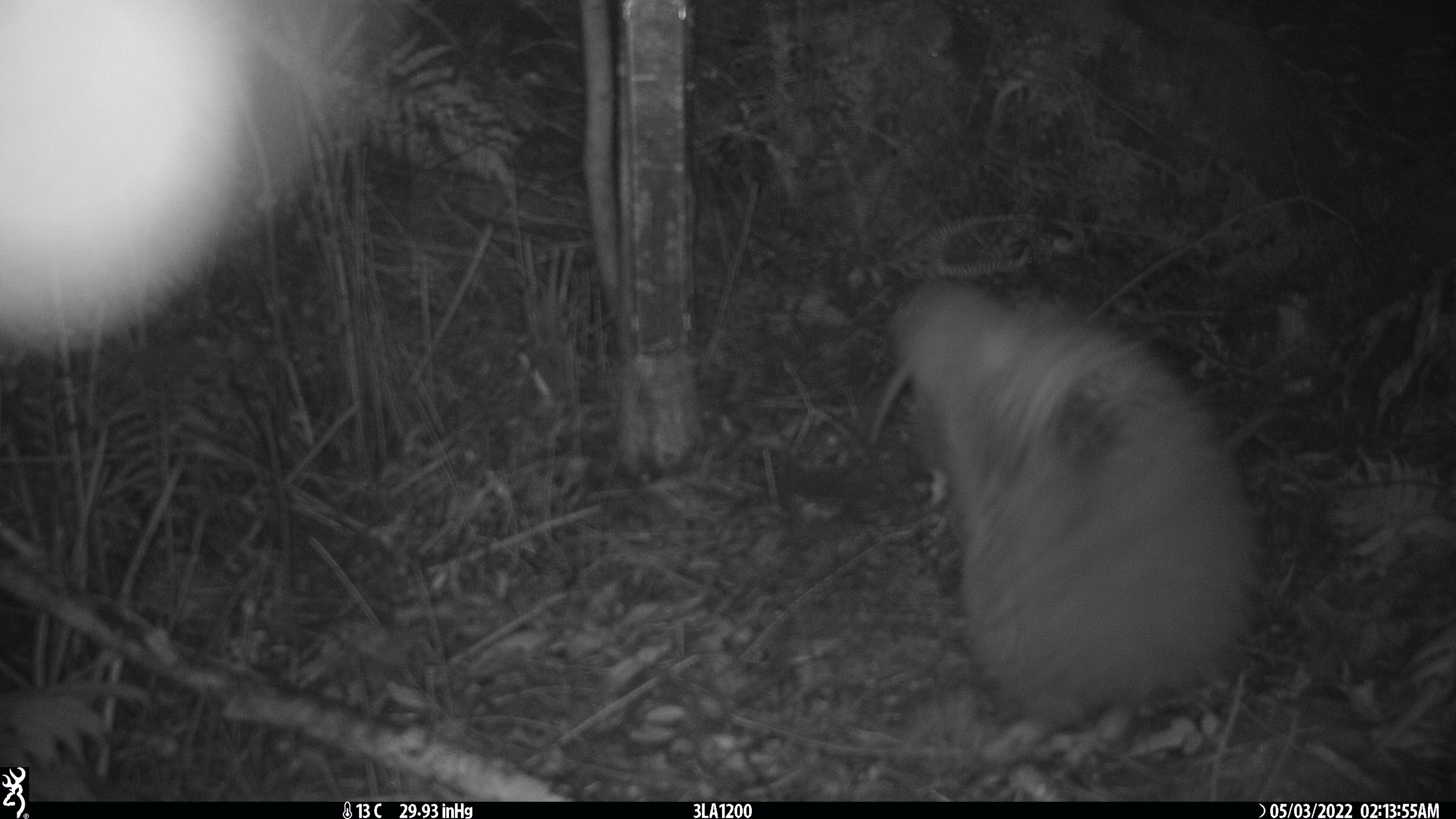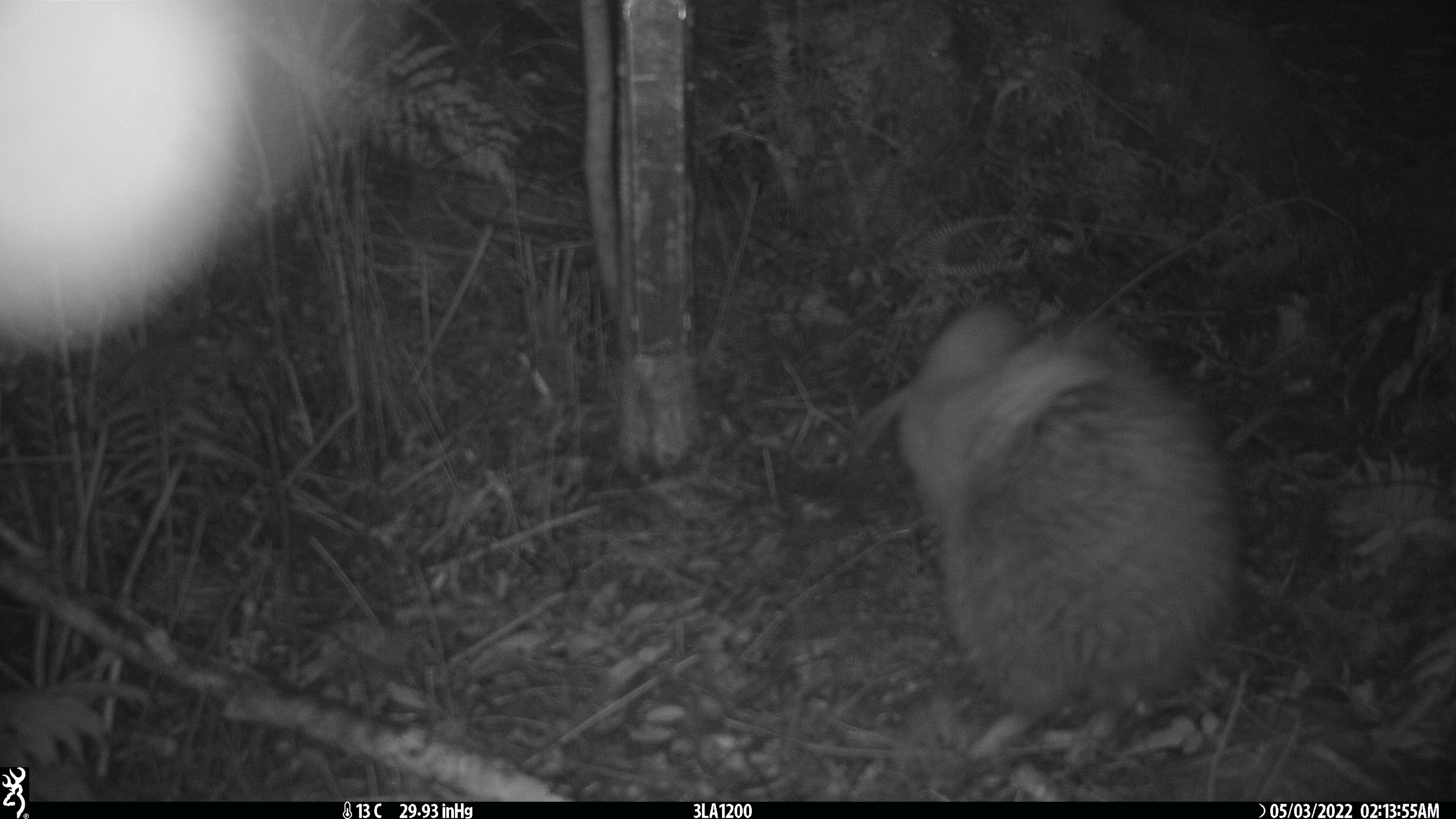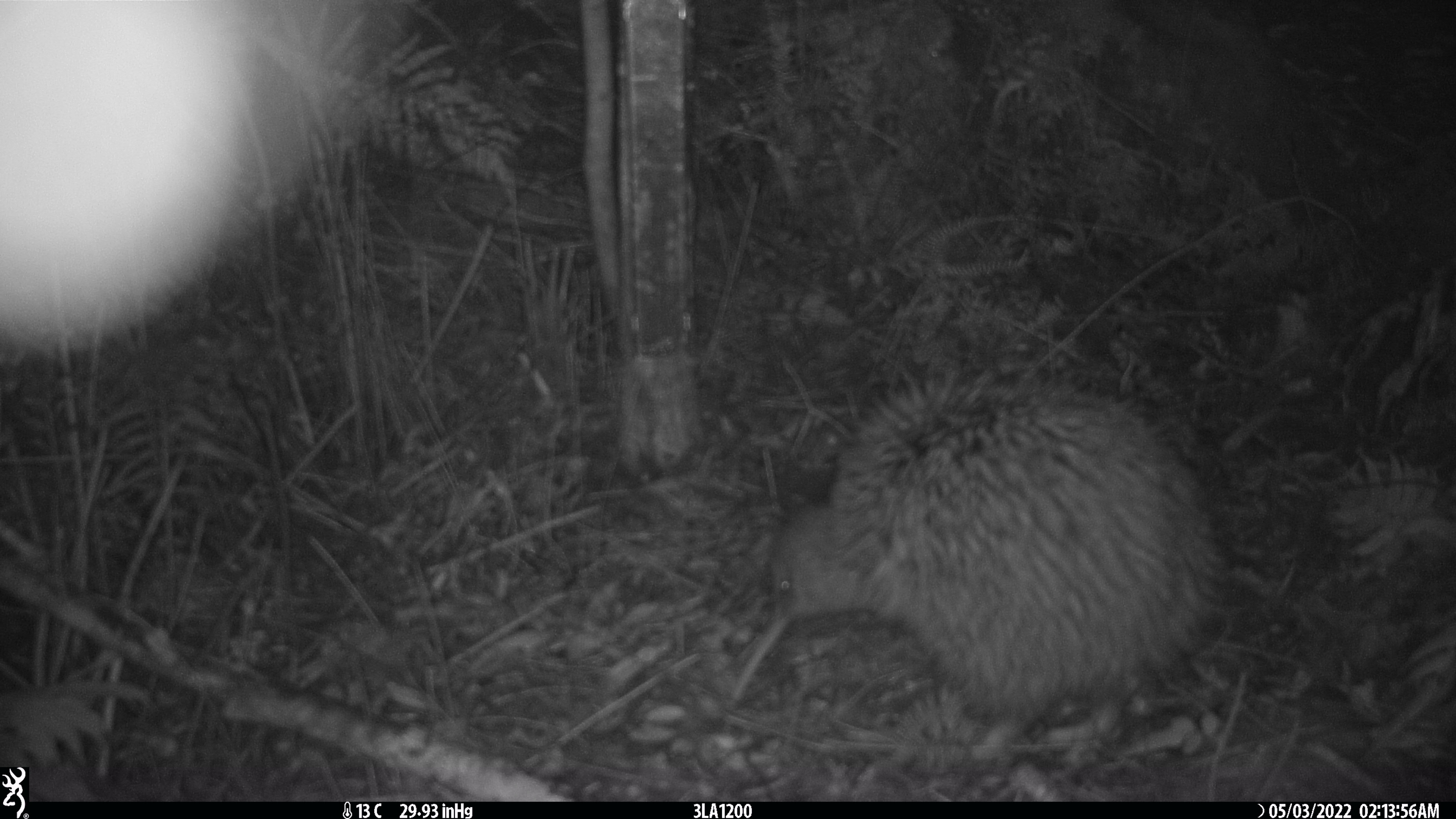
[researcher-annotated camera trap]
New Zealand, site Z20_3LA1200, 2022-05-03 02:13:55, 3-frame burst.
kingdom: Animalia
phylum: Chordata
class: Aves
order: Apterygiformes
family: Apterygidae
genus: Apteryx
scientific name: Apteryx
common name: kiwi